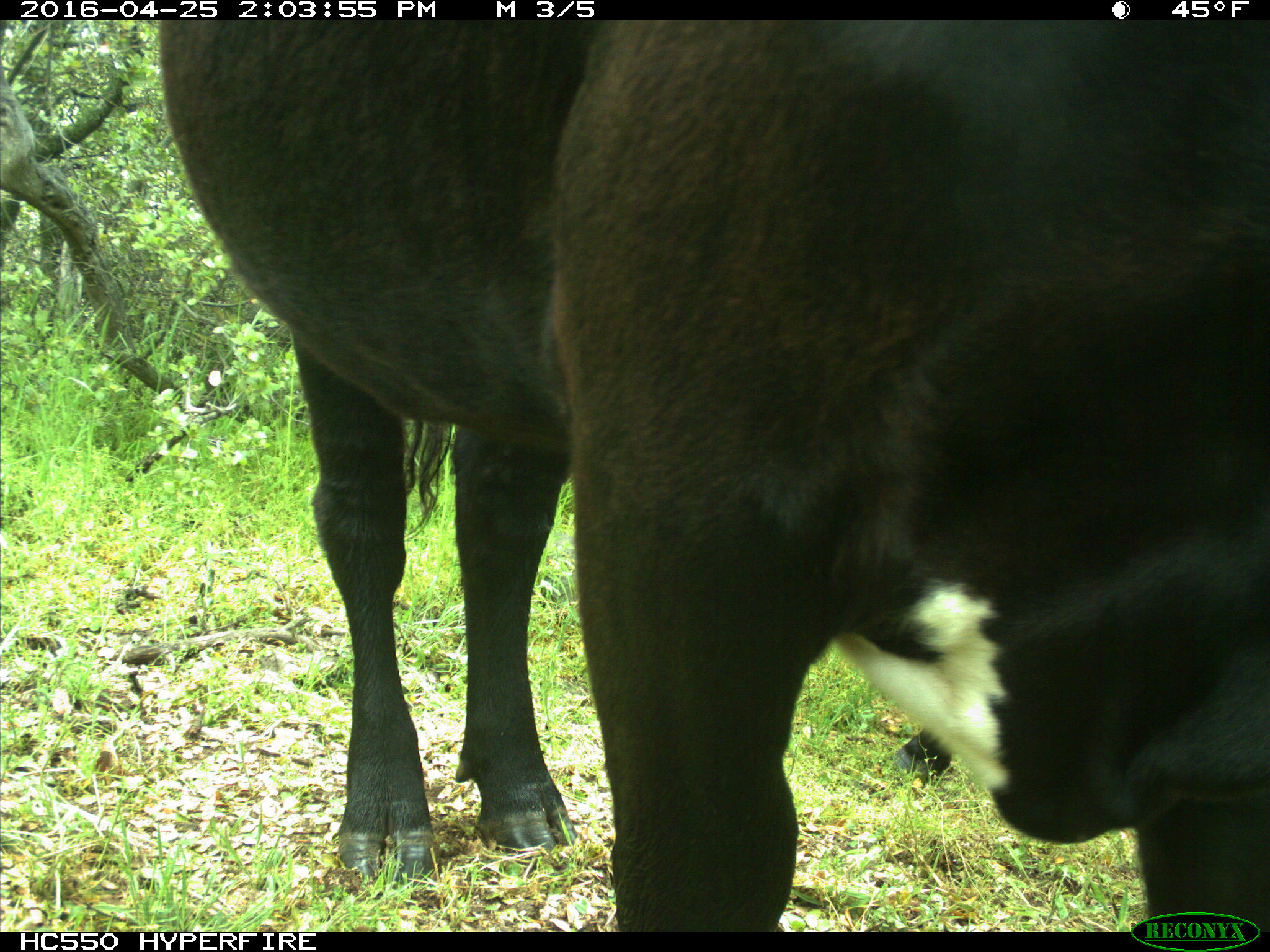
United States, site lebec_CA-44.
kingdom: Animalia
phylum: Chordata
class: Mammalia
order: Artiodactyla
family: Bovidae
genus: Bos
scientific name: Bos taurus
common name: domestic cow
Bos taurus (domestic cow).